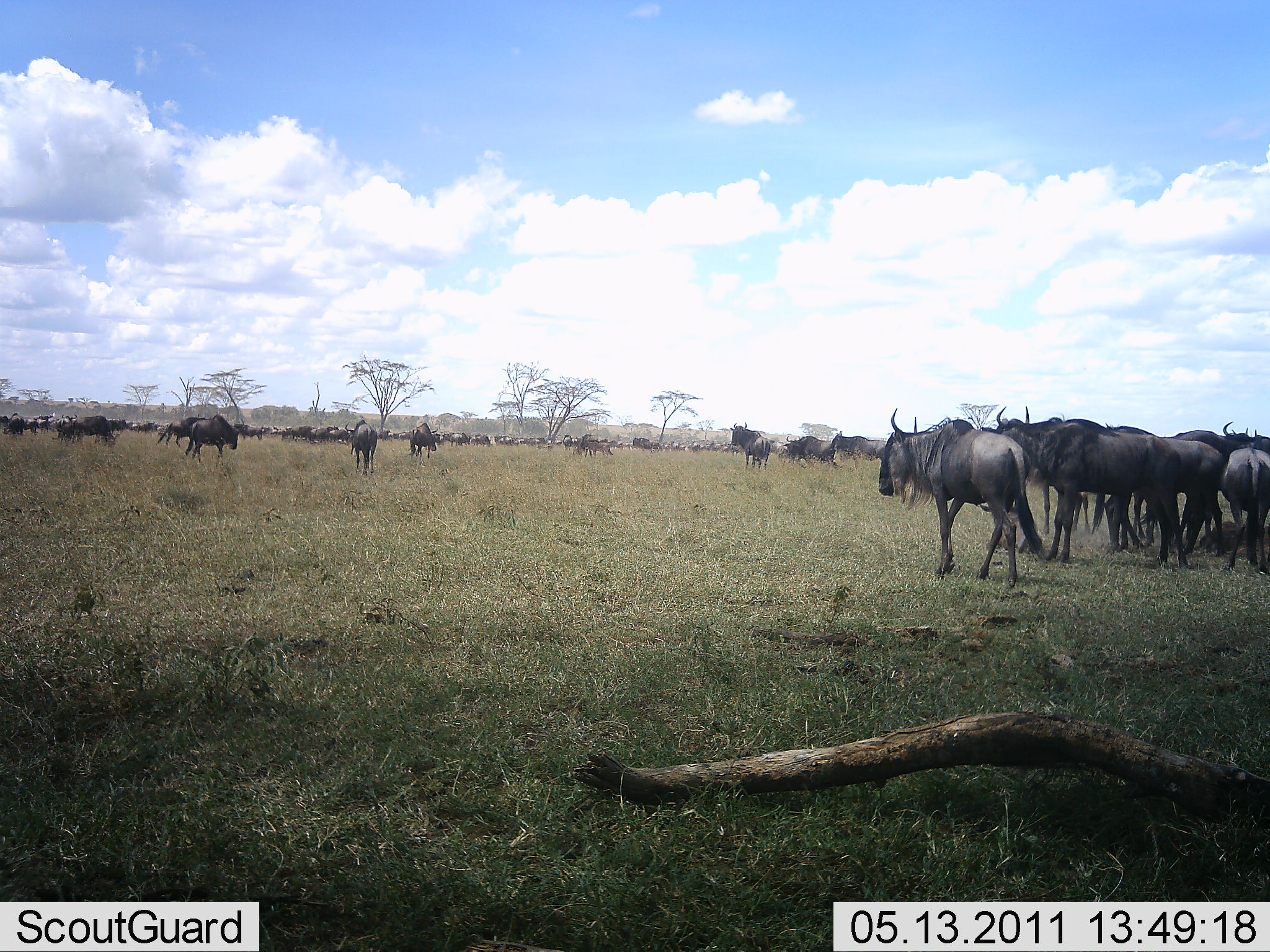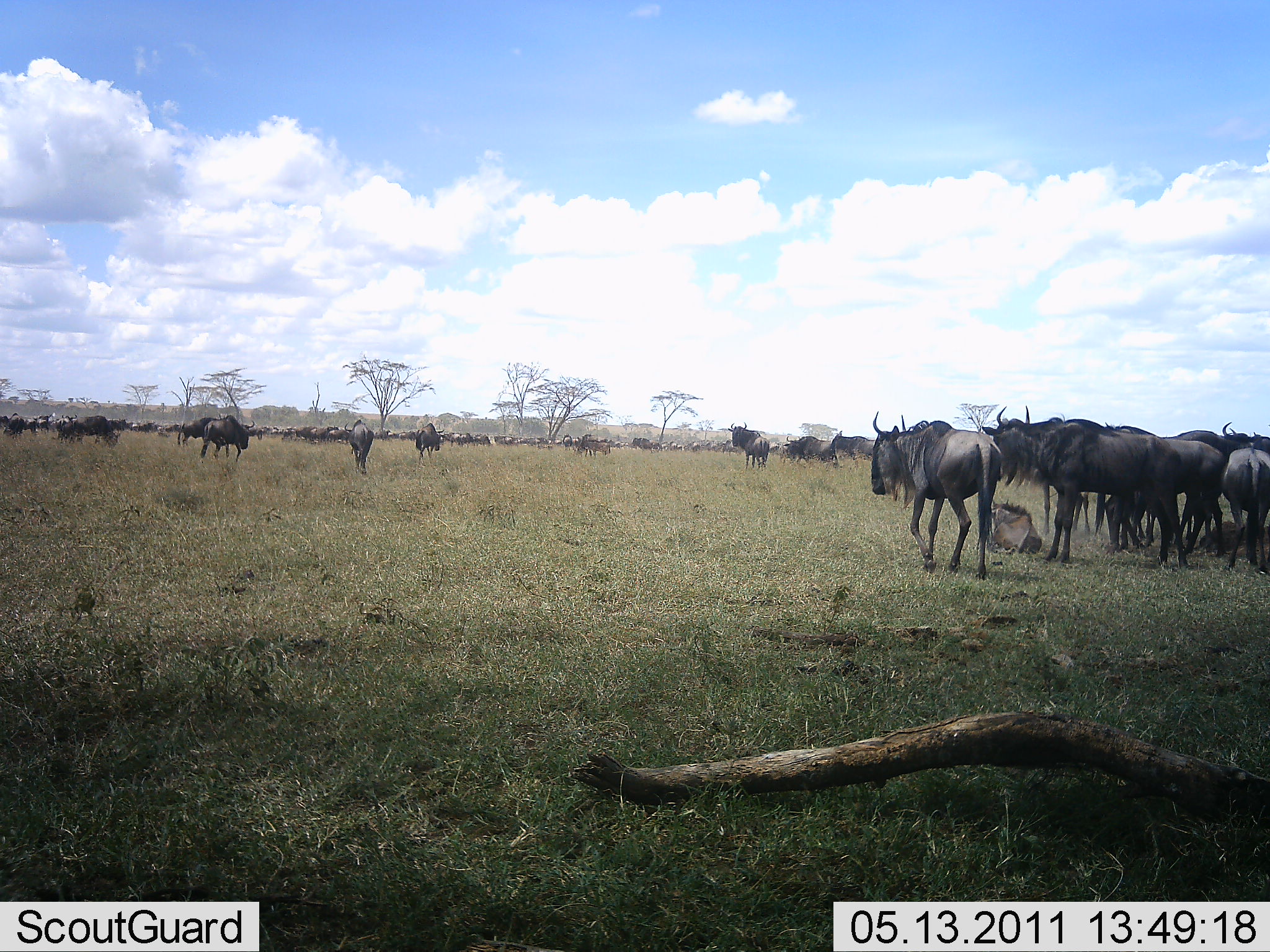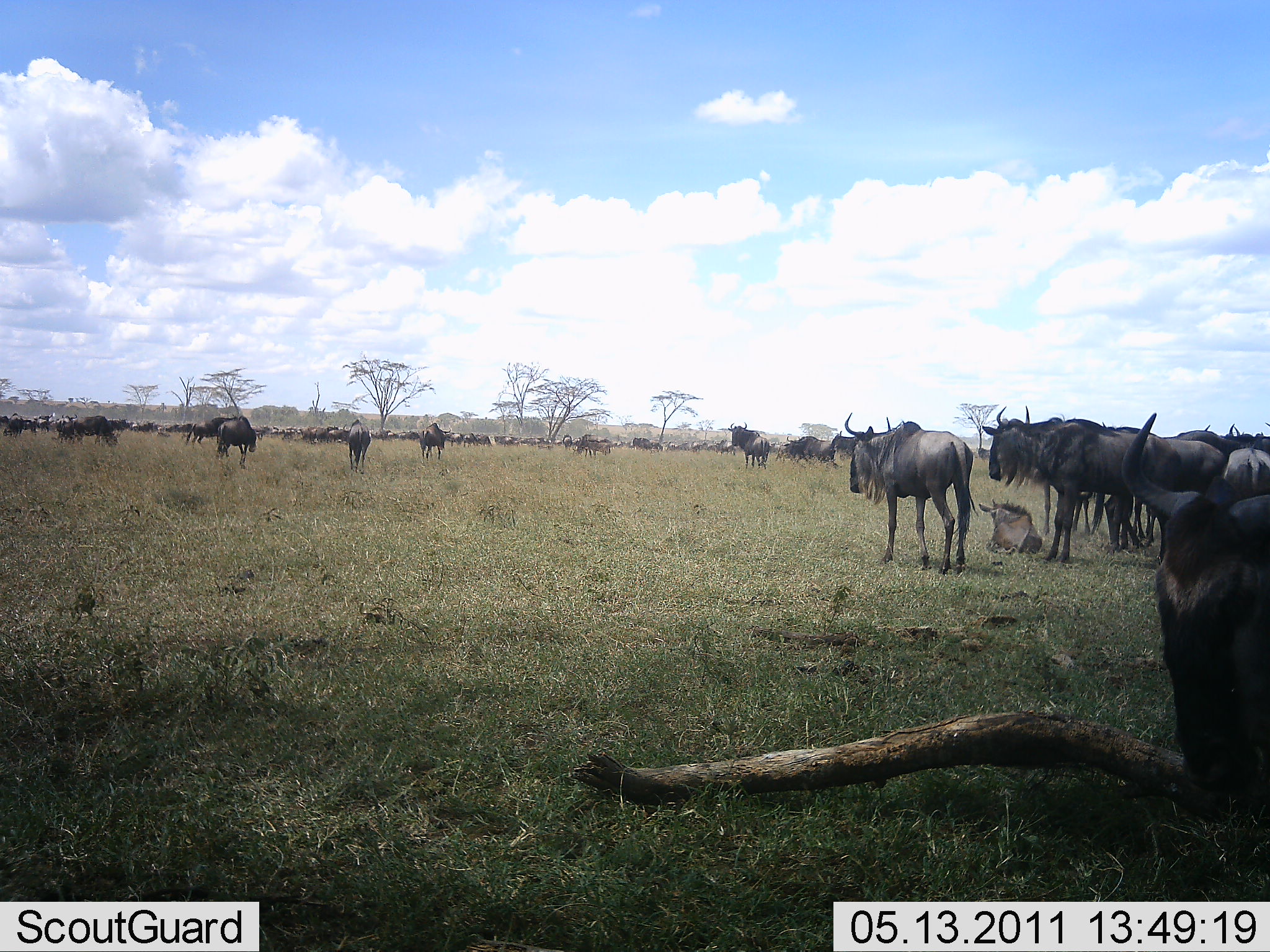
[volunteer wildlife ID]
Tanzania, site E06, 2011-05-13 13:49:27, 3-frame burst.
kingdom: Animalia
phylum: Chordata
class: Mammalia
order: Artiodactyla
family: Bovidae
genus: Connochaetes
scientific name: Connochaetes taurinus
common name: blue wildebeest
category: wildebeest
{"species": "wildebeest (blue wildebeest) (Connochaetes taurinus)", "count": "51+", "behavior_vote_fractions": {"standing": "55%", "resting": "18%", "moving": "100%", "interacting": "9%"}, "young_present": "18%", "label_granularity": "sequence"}